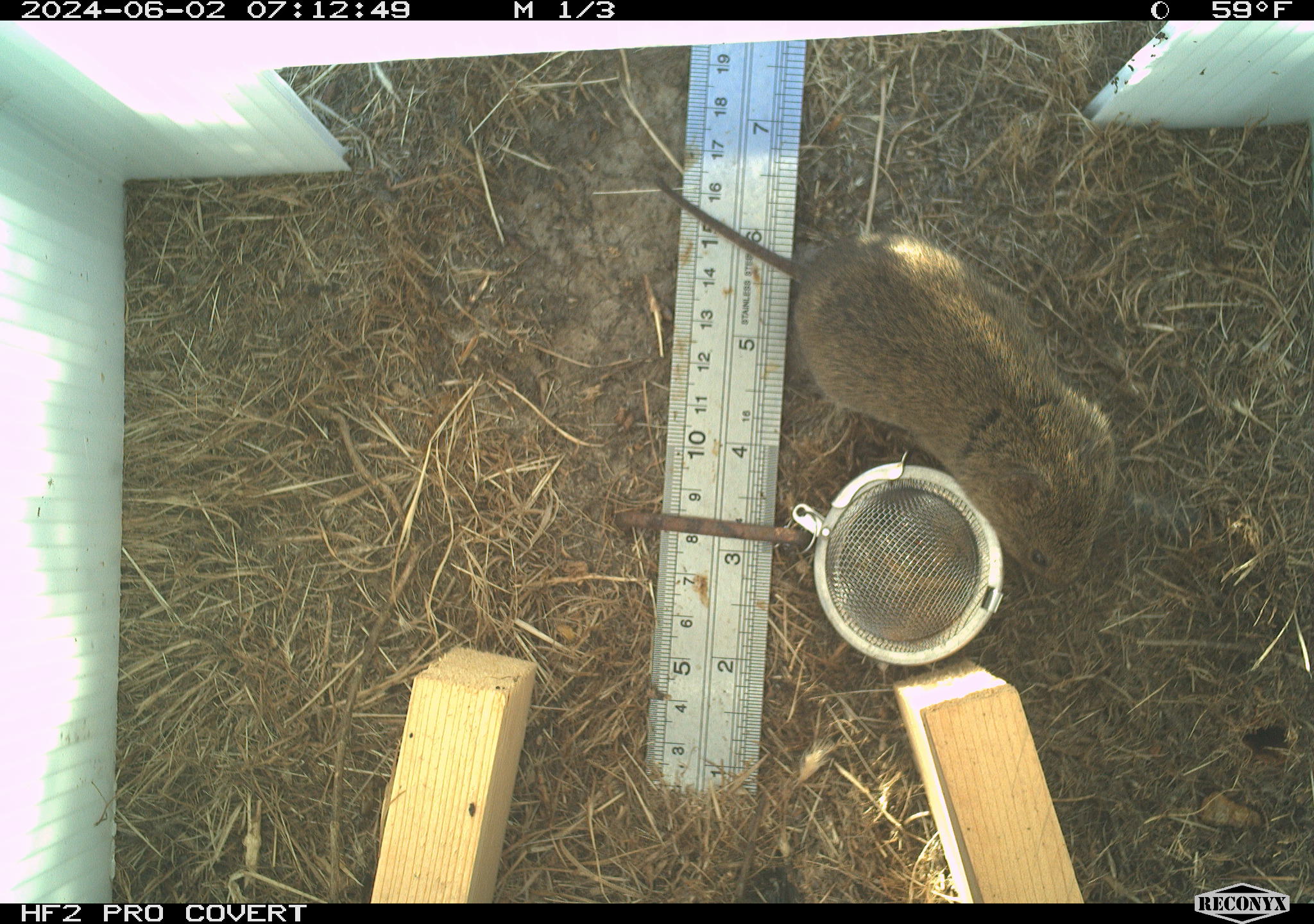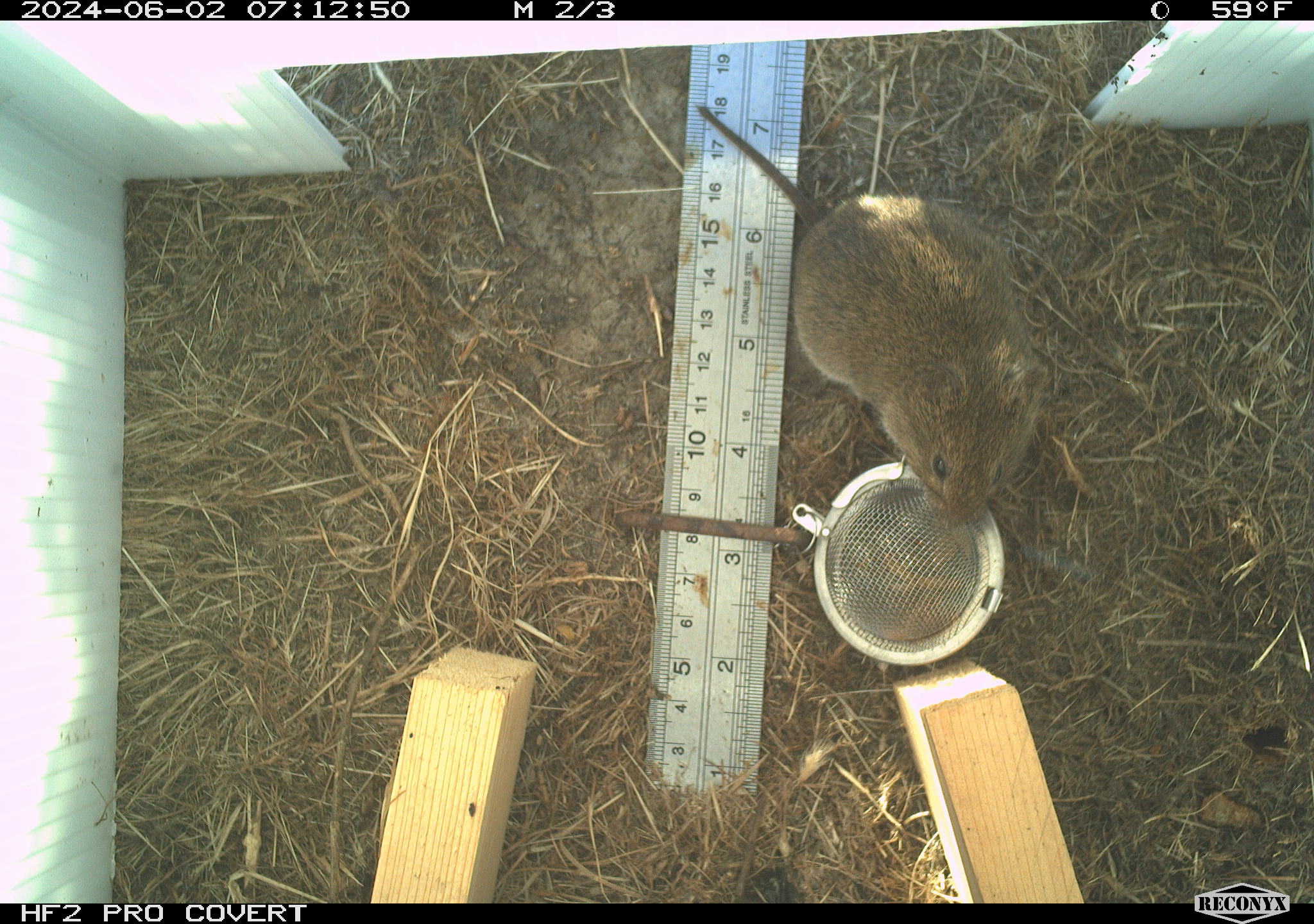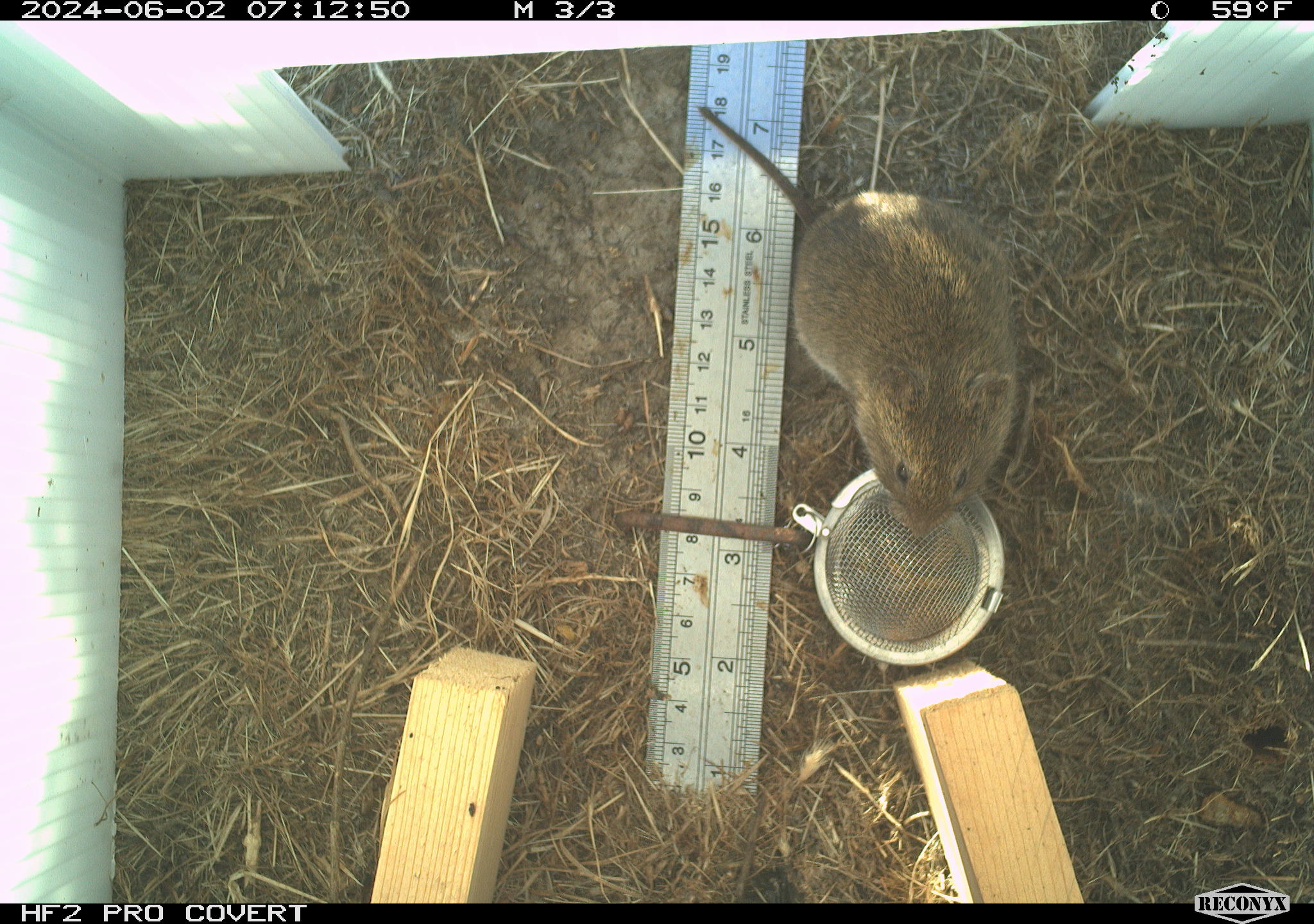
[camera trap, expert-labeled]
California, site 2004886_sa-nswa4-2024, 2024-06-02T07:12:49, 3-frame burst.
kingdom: Animalia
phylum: Chordata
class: Mammalia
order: Rodentia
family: Cricetidae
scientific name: Arvicolinae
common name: voles, lemmings, and muskrats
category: arvicolinae subfamily